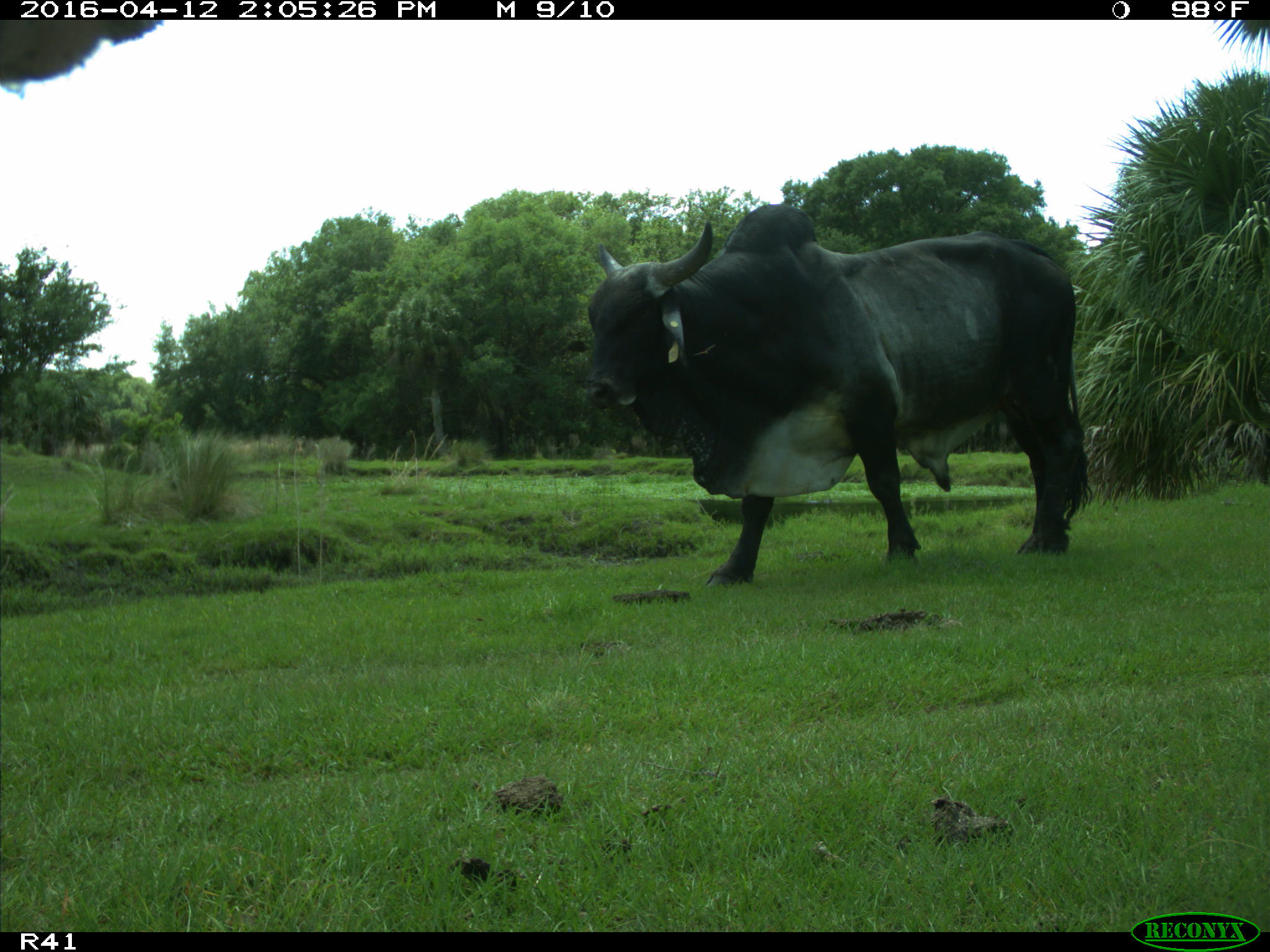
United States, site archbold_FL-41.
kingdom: Animalia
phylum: Chordata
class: Mammalia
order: Artiodactyla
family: Bovidae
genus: Bos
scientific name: Bos taurus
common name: domestic cow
Bos taurus (domestic cow).